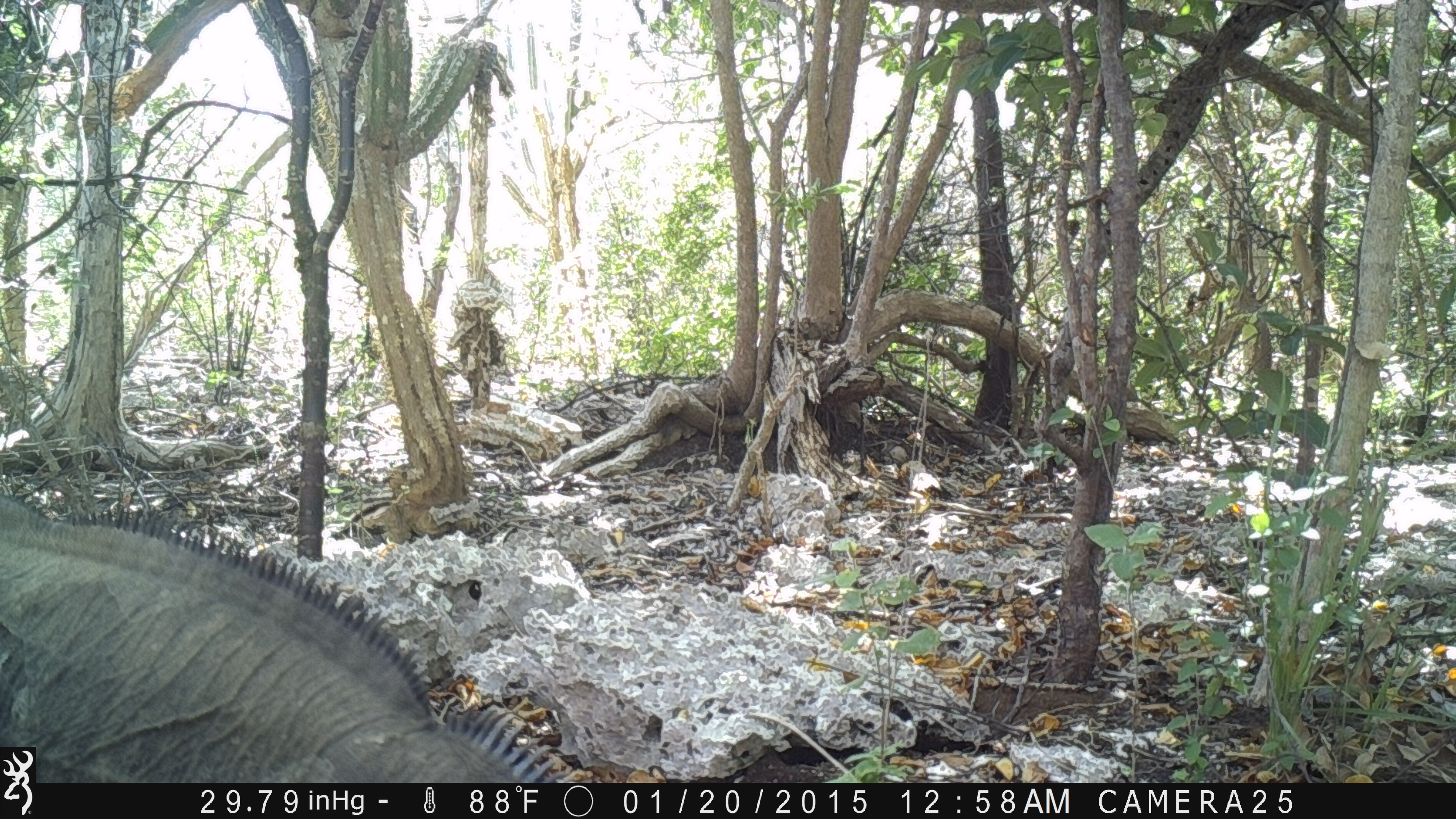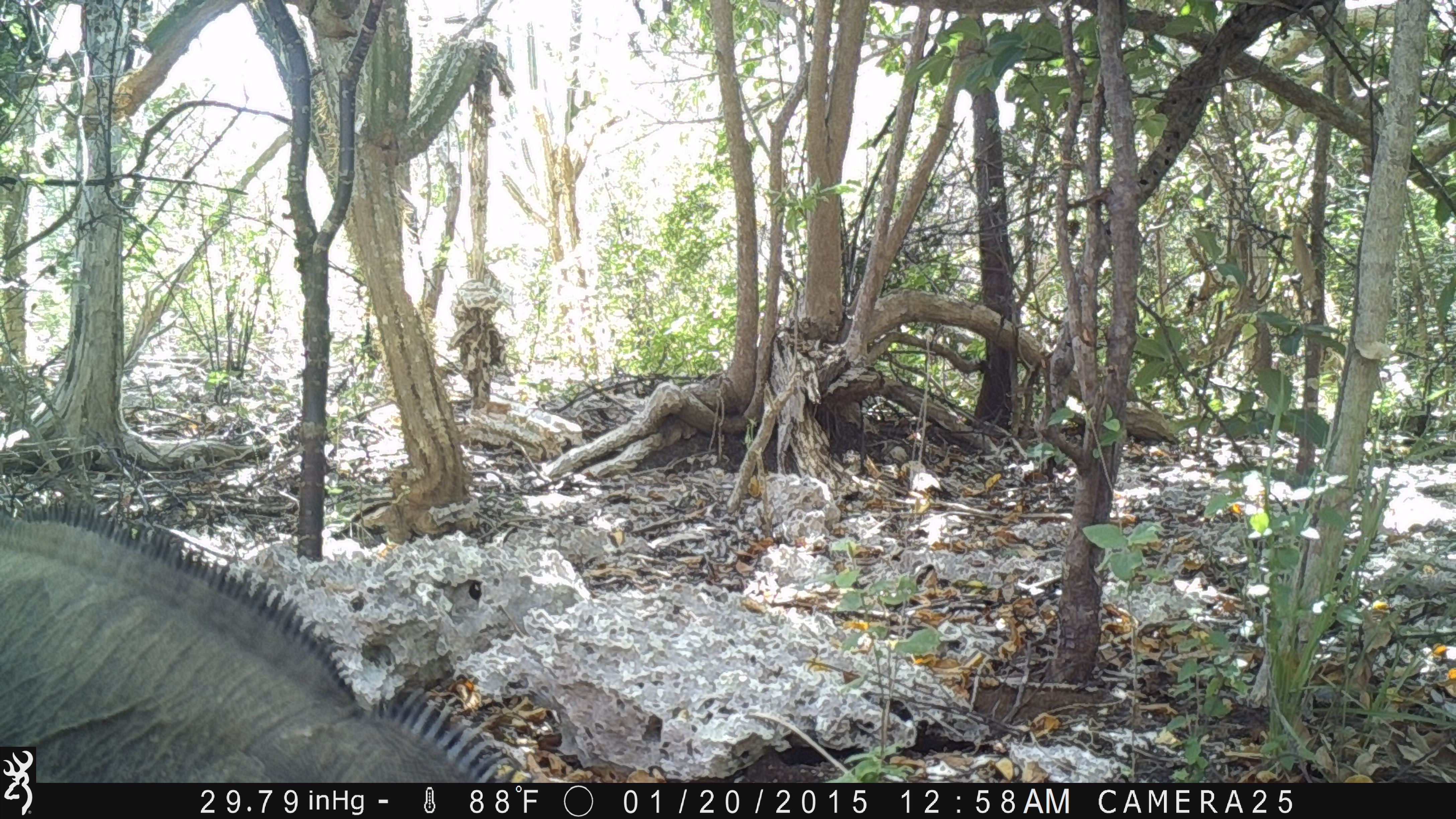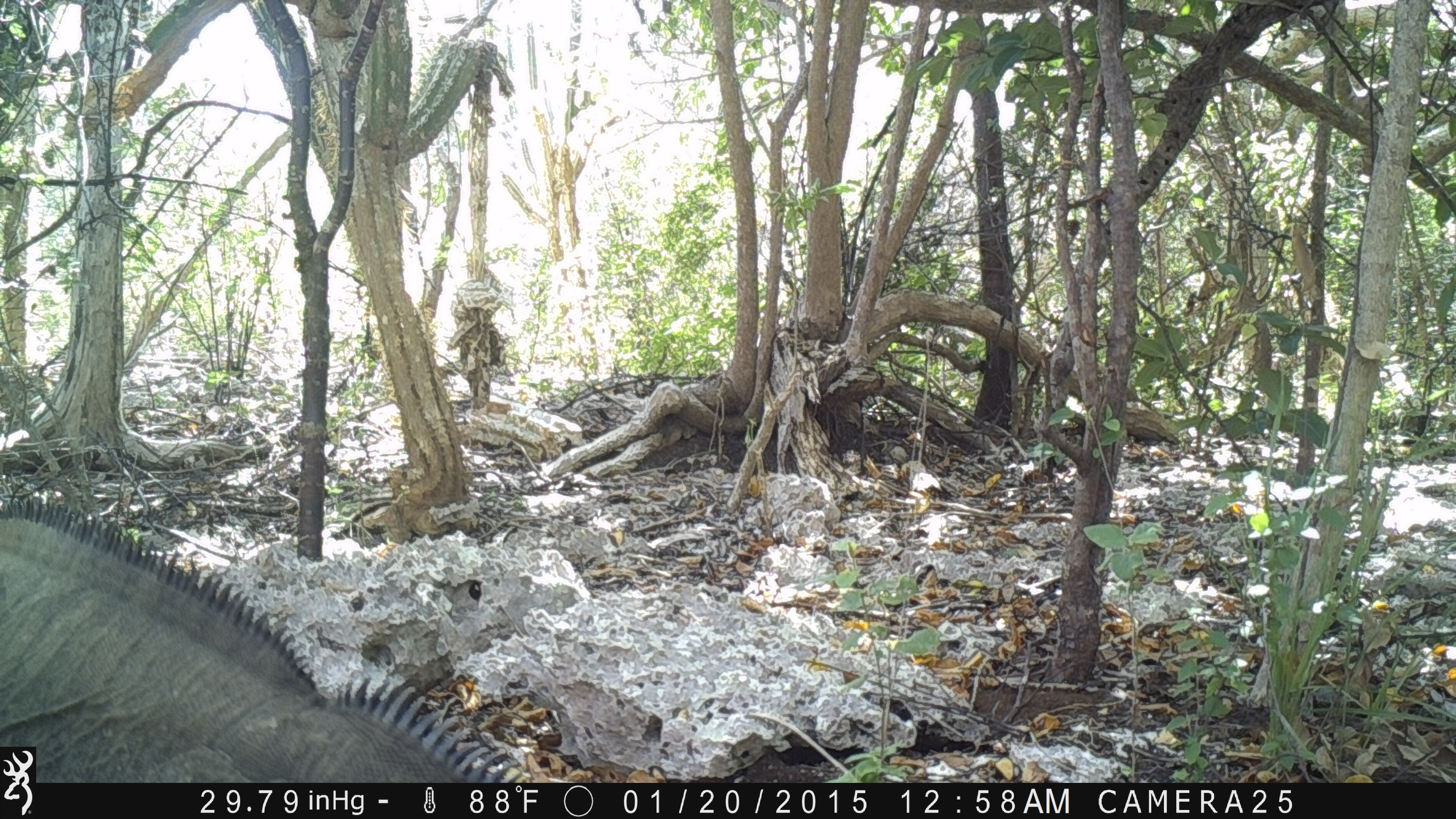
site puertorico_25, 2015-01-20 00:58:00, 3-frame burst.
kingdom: Animalia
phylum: Chordata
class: Reptilia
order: Squamata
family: Iguanidae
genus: Iguana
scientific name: Iguana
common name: typical iguanas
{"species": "Iguana (typical iguanas)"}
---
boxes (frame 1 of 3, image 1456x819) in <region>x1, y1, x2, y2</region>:
iguana: <region>3, 493, 557, 784</region>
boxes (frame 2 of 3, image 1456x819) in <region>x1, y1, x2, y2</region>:
iguana: <region>0, 500, 537, 783</region>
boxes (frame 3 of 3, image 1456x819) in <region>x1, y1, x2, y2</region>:
iguana: <region>0, 495, 535, 783</region>